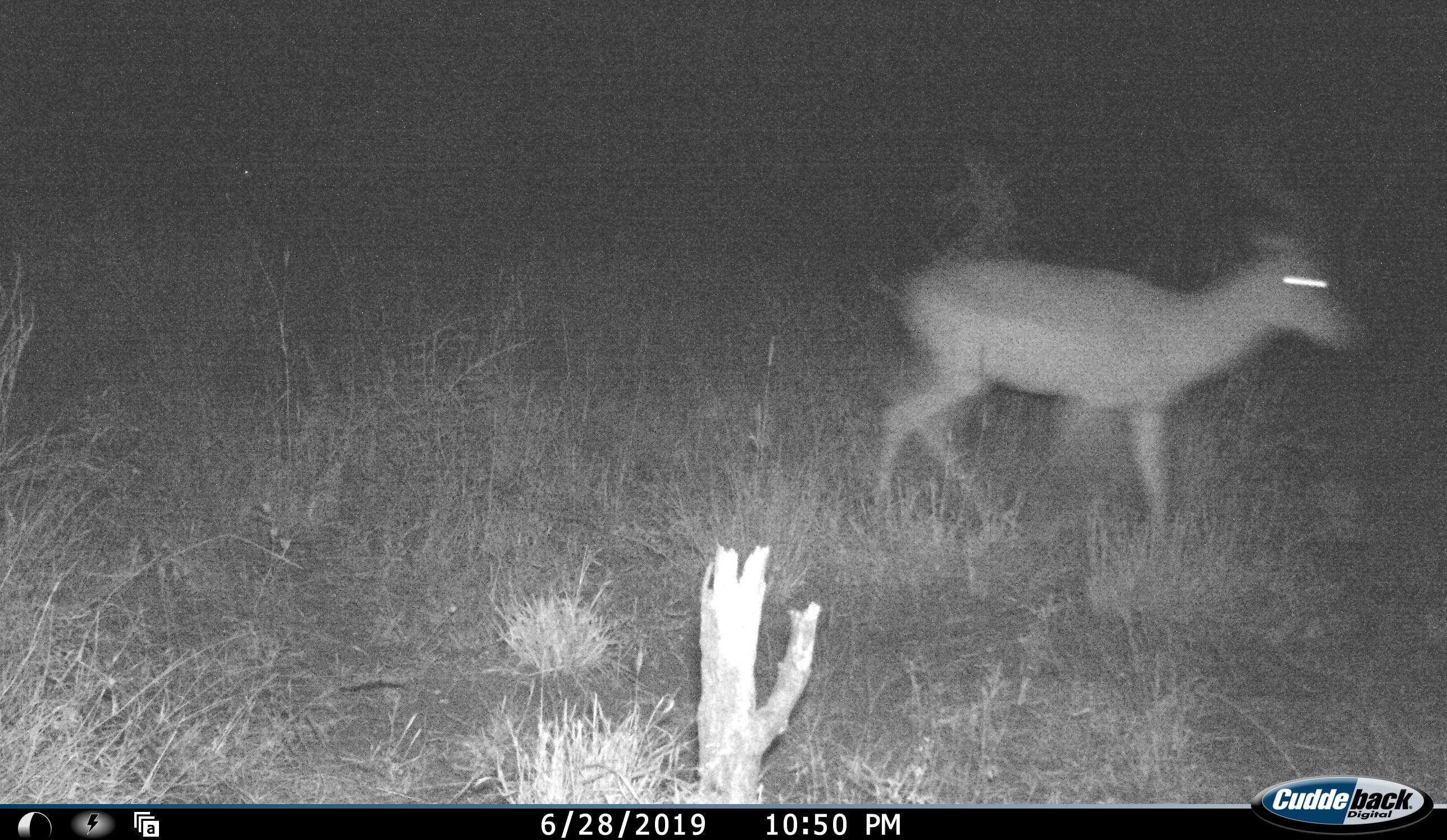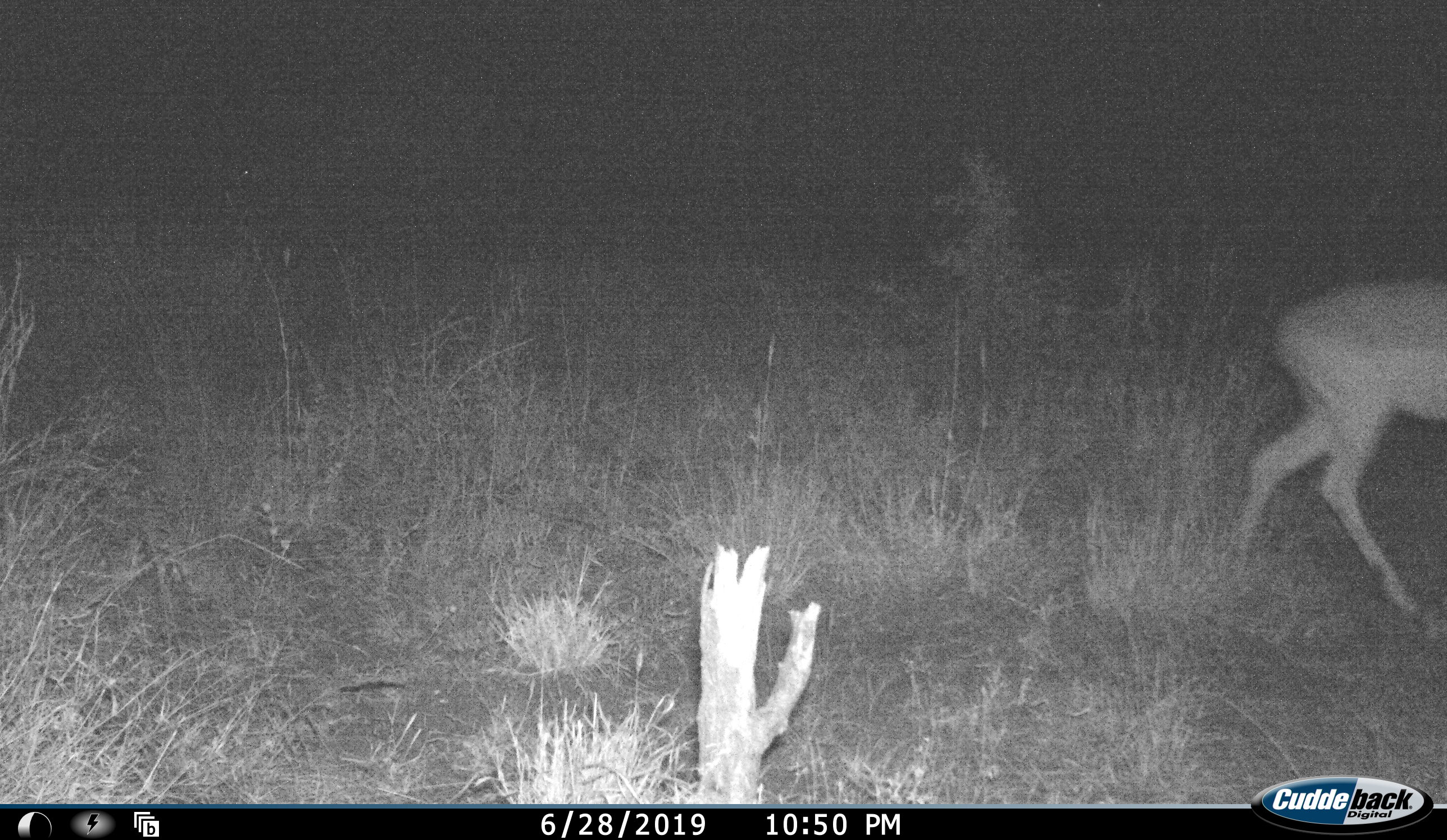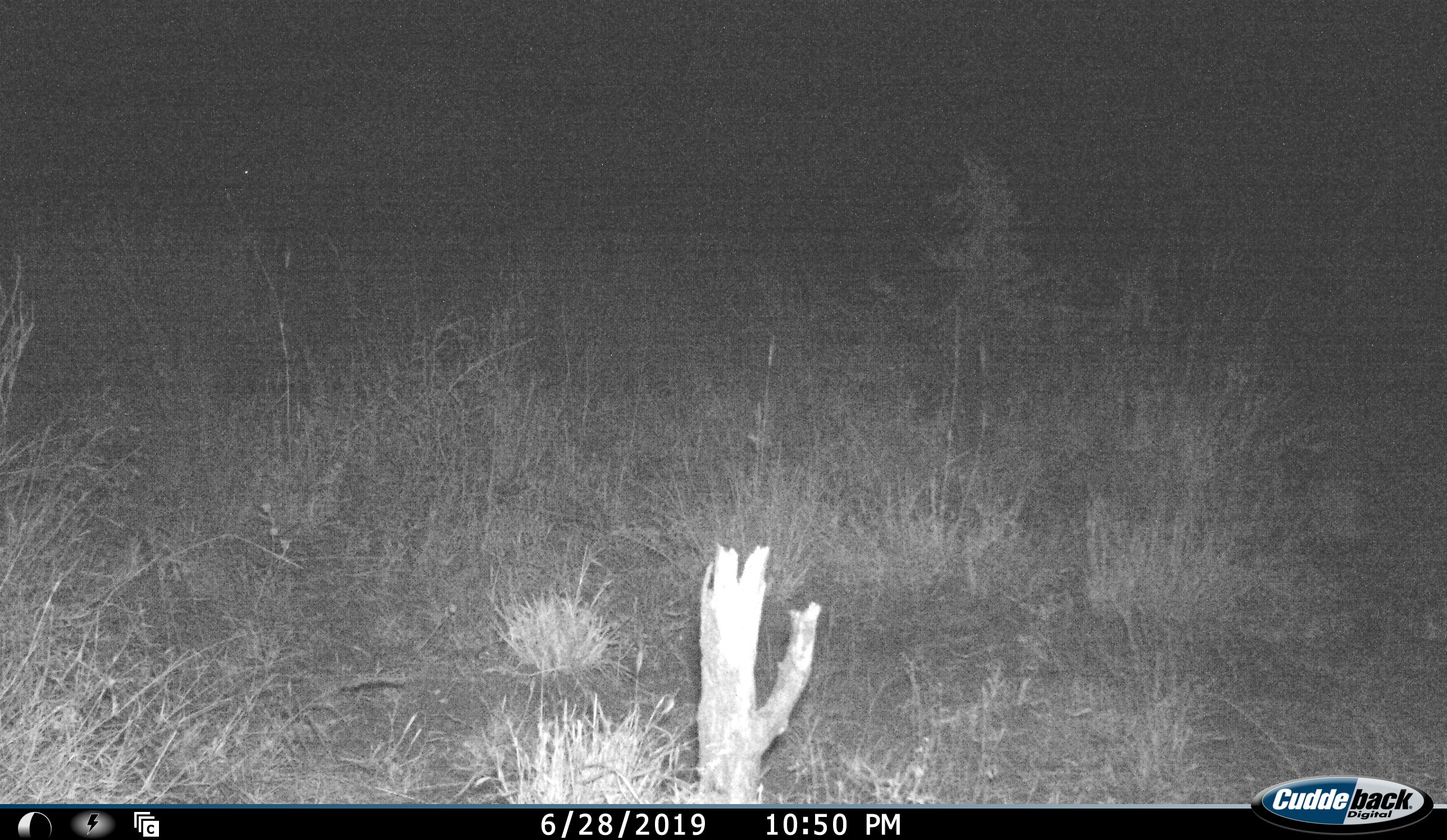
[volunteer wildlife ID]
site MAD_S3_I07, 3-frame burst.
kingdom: Animalia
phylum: Chordata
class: Mammalia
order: Artiodactyla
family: Bovidae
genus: Aepyceros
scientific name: Aepyceros melampus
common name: impala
Impala (Aepyceros melampus), count 1. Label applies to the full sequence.